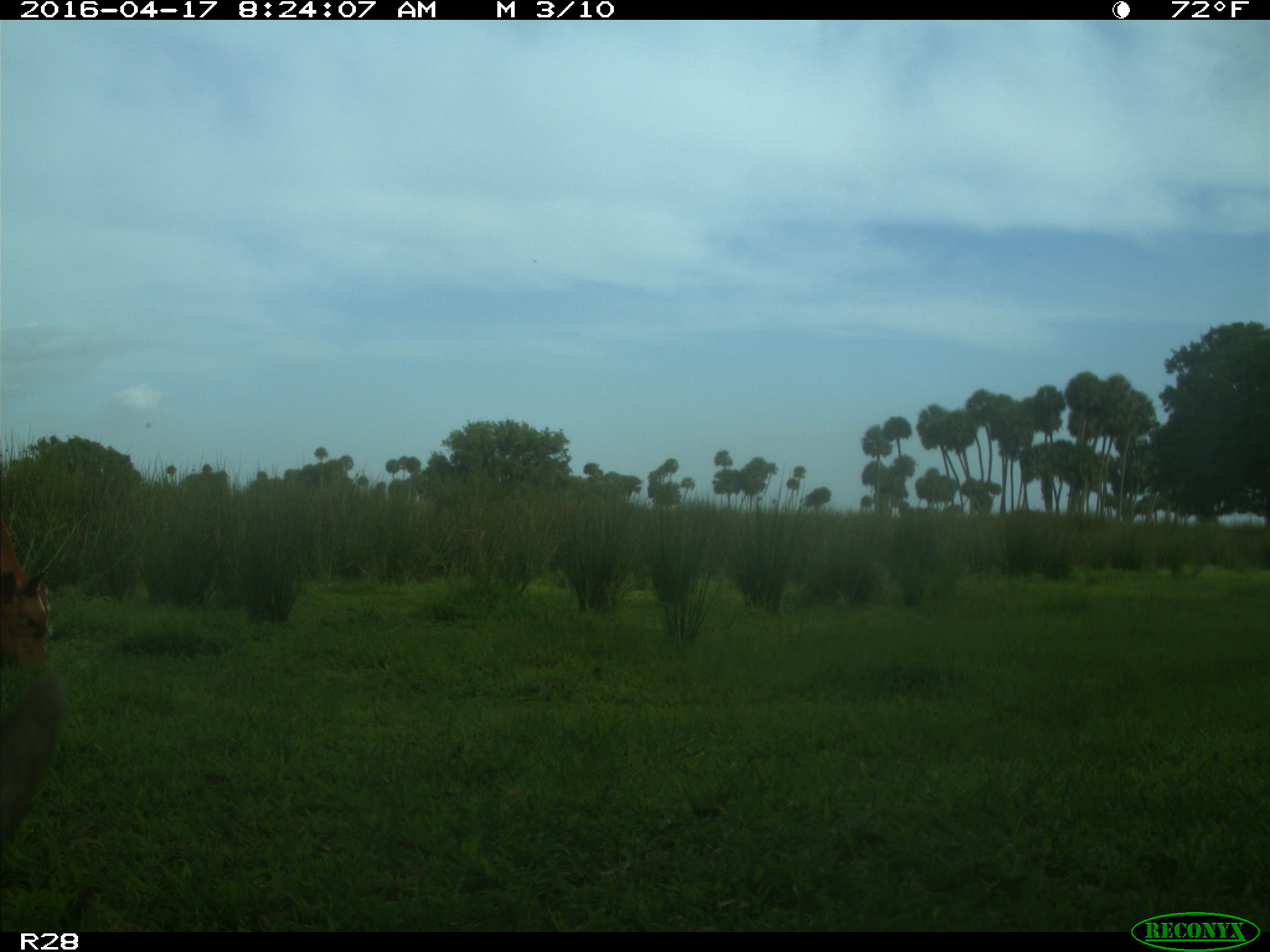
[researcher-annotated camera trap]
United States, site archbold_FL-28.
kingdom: Animalia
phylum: Chordata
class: Mammalia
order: Artiodactyla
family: Bovidae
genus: Bos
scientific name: Bos taurus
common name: domestic cow